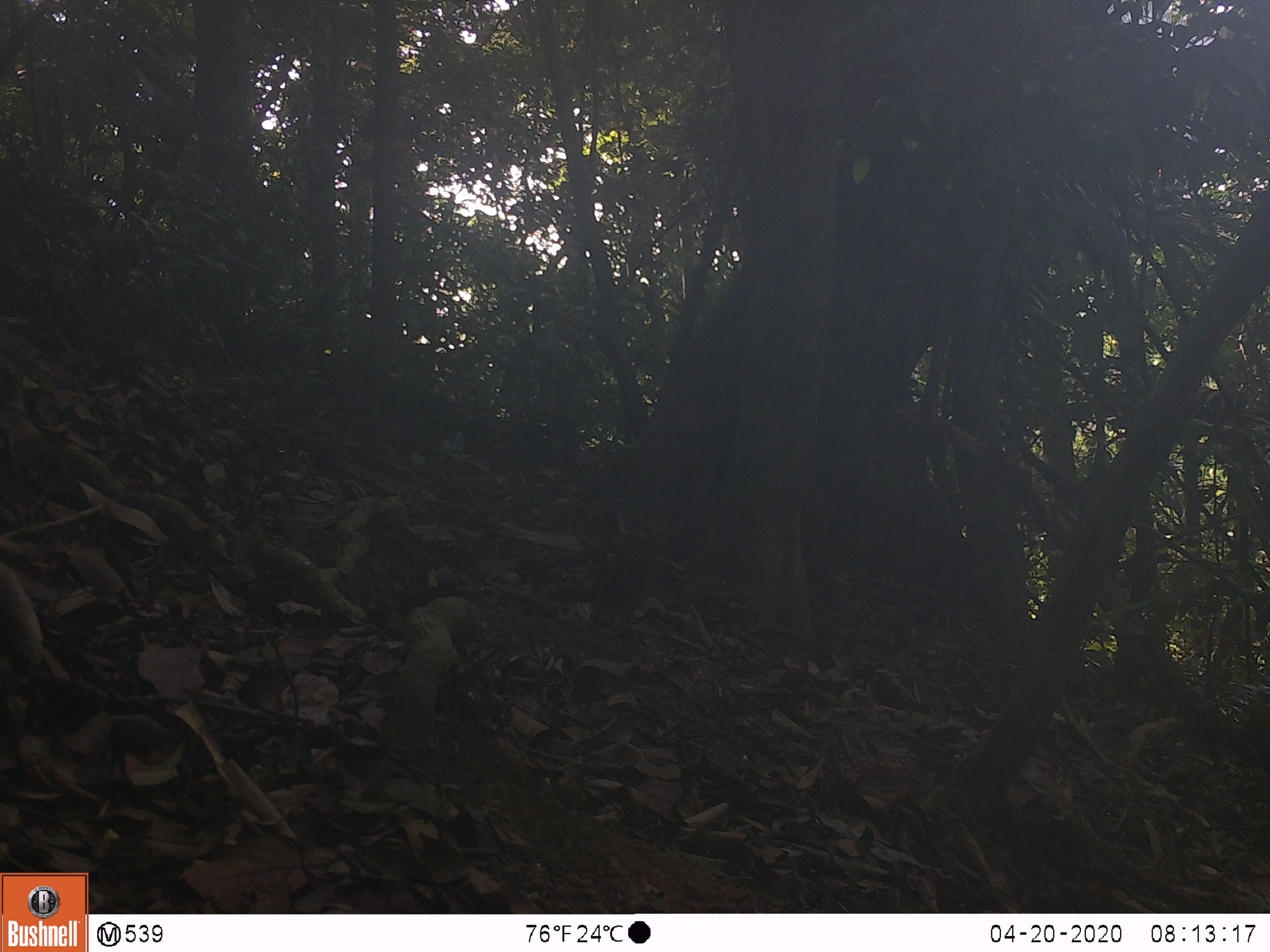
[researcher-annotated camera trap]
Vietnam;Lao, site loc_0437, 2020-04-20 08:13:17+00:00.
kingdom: Animalia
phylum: Chordata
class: Aves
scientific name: Aves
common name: bird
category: unidentified bird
Unidentified bird (bird) (Aves). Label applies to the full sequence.